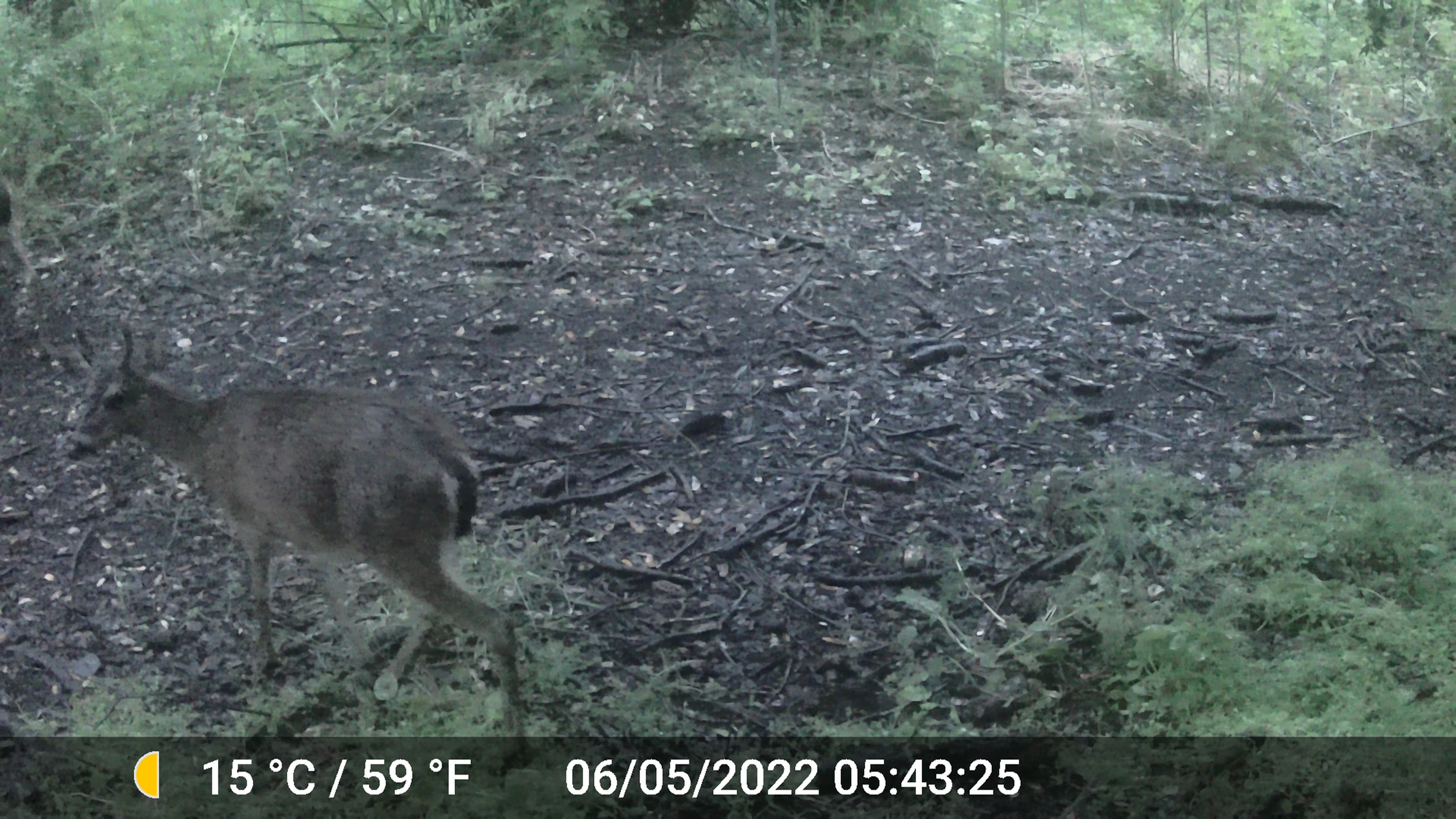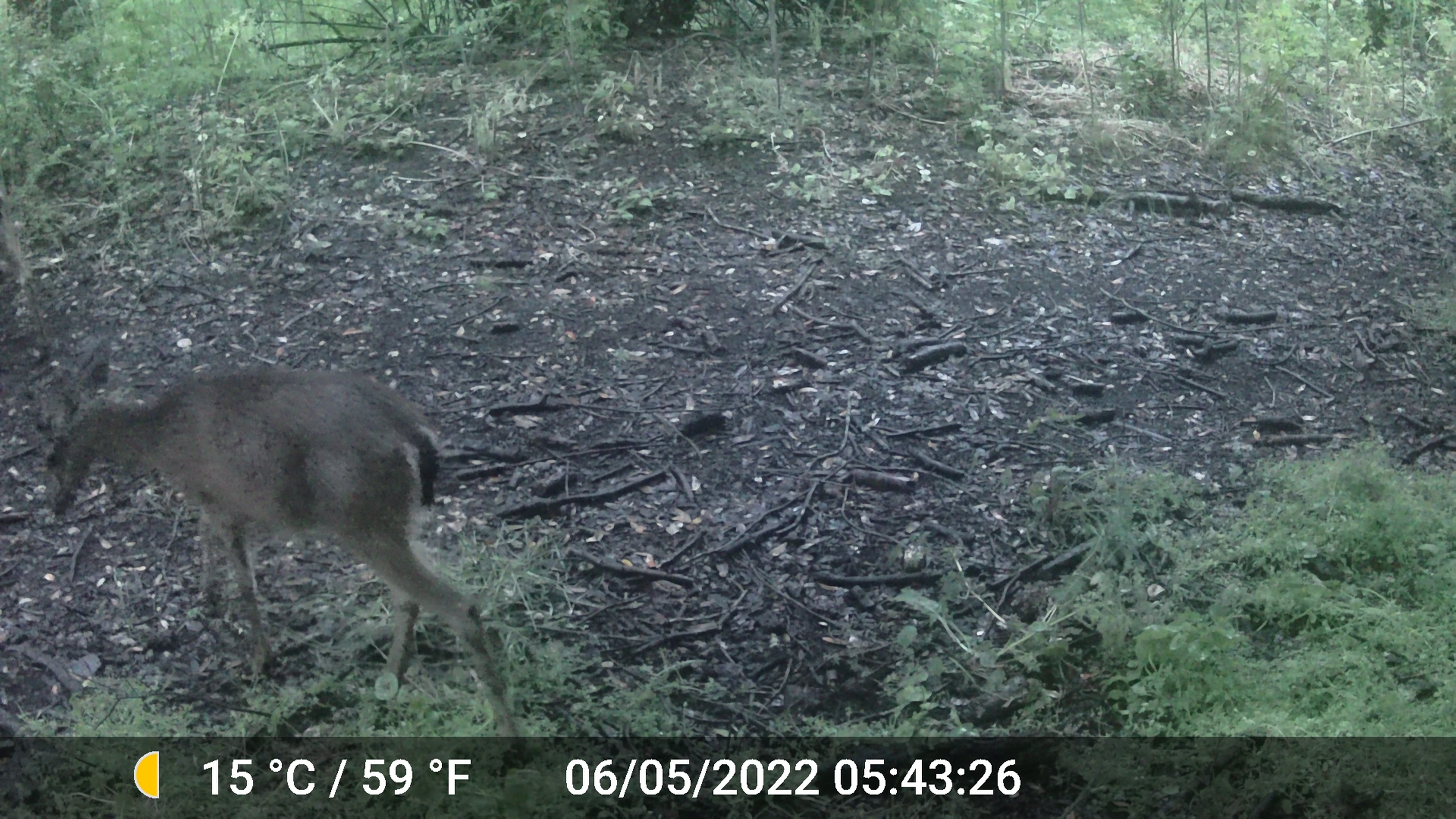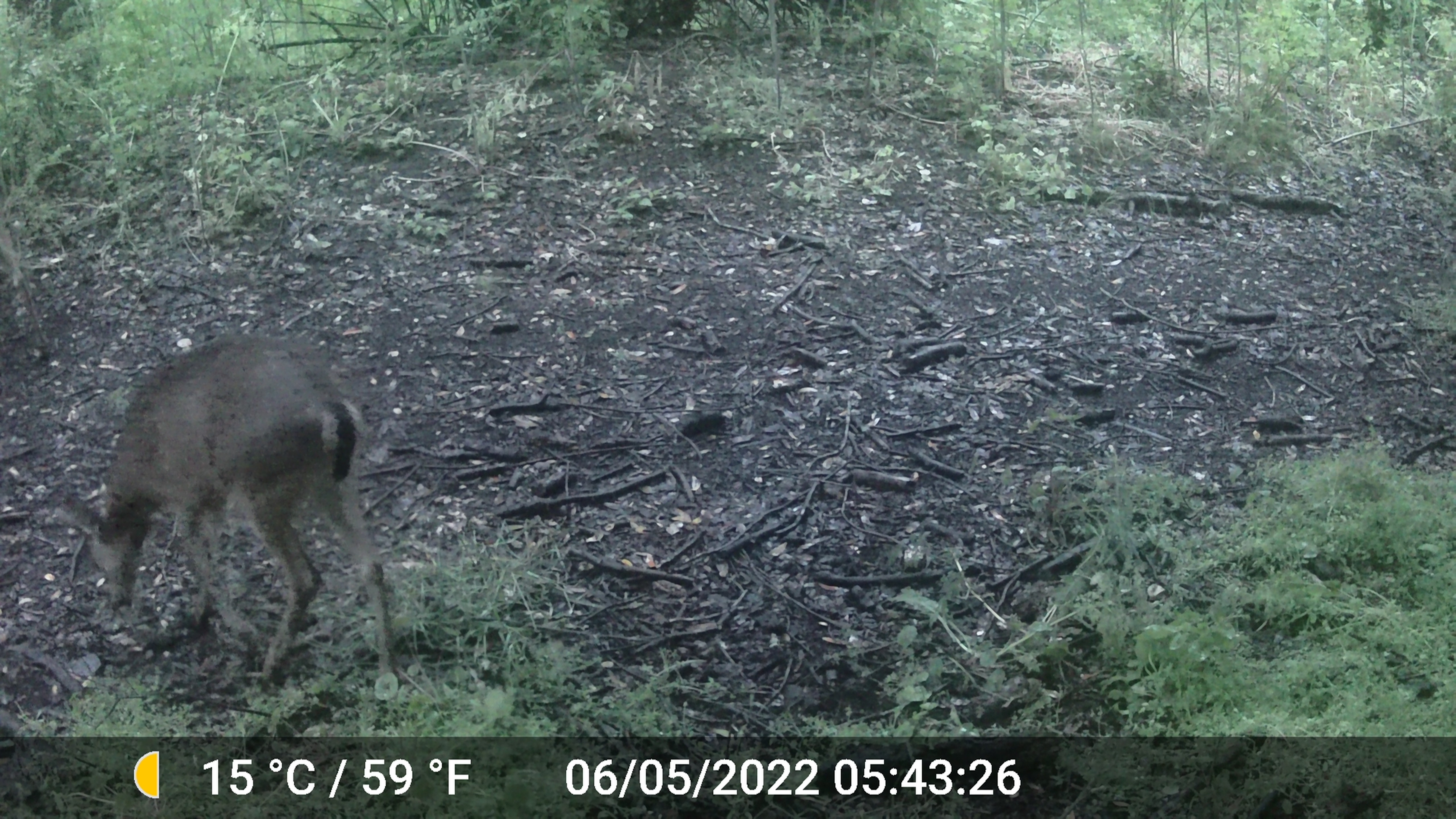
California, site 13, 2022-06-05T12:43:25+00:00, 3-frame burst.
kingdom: Animalia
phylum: Chordata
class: Mammalia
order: Artiodactyla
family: Cervidae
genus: Odocoileus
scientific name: Odocoileus hemionus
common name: mule deer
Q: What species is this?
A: Mule deer (Odocoileus hemionus).